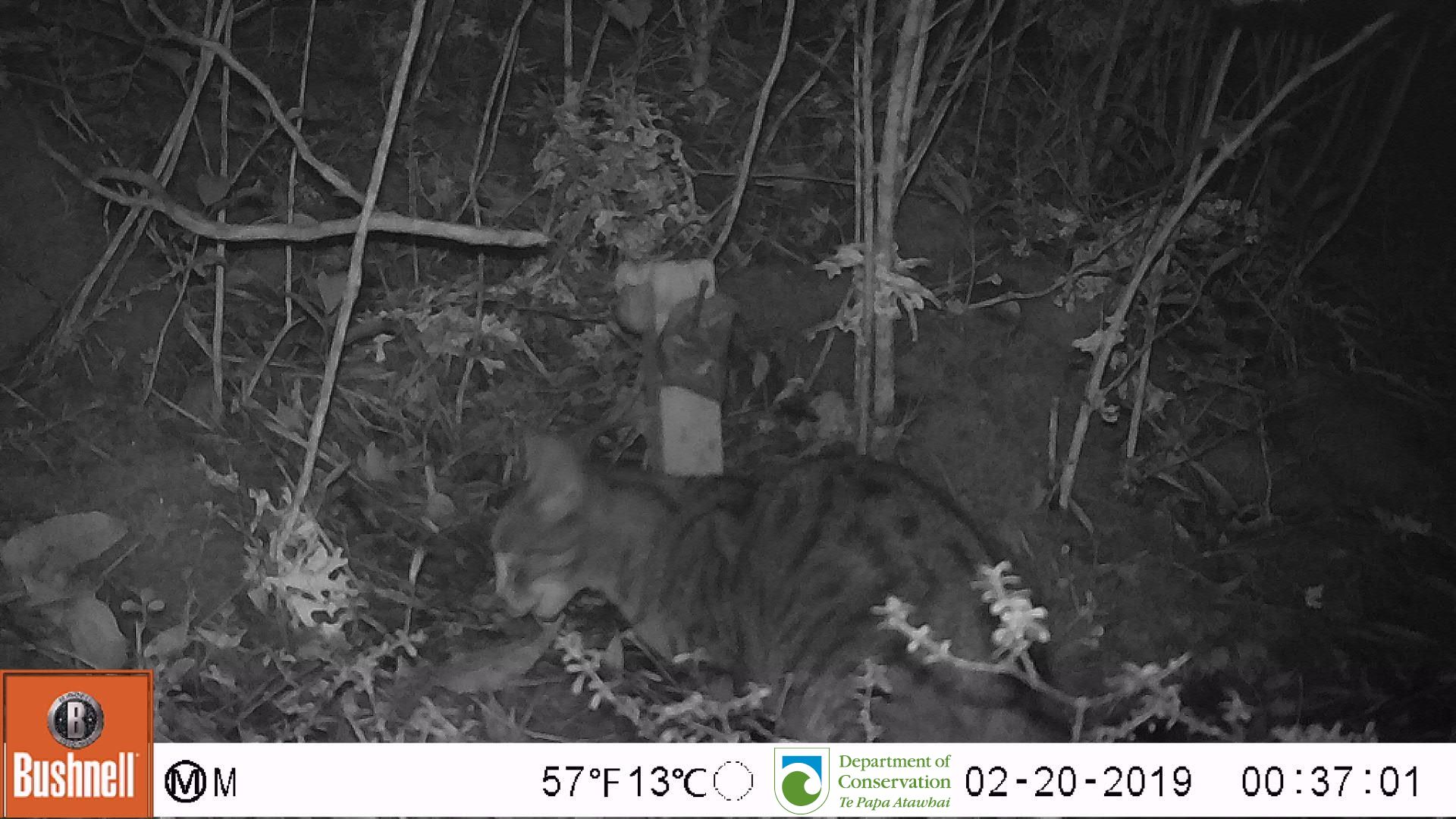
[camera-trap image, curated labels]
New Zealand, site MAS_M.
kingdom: Animalia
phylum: Chordata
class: Mammalia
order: Carnivora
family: Felidae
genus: Felis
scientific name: Felis catus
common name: domestic cat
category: cat